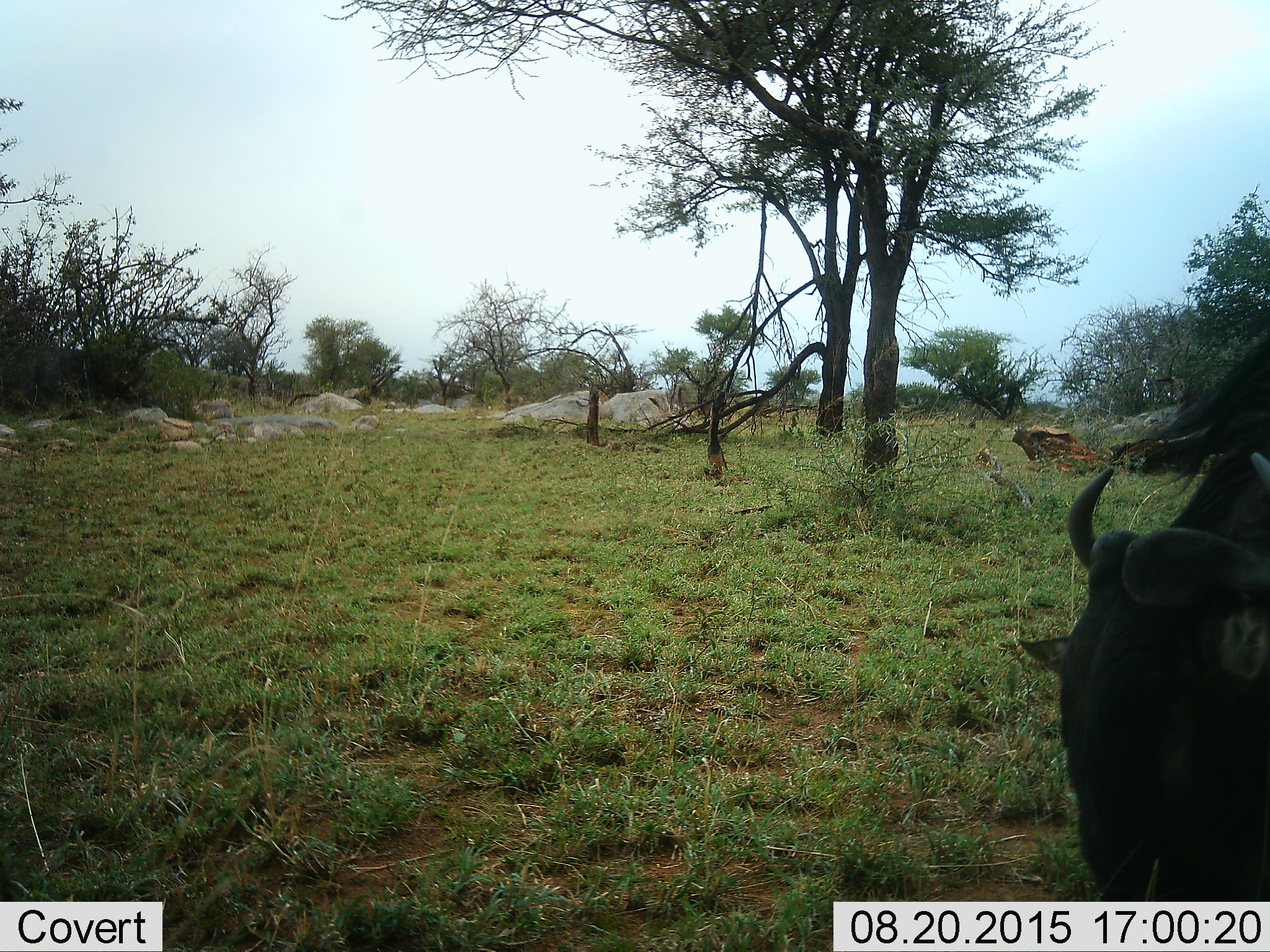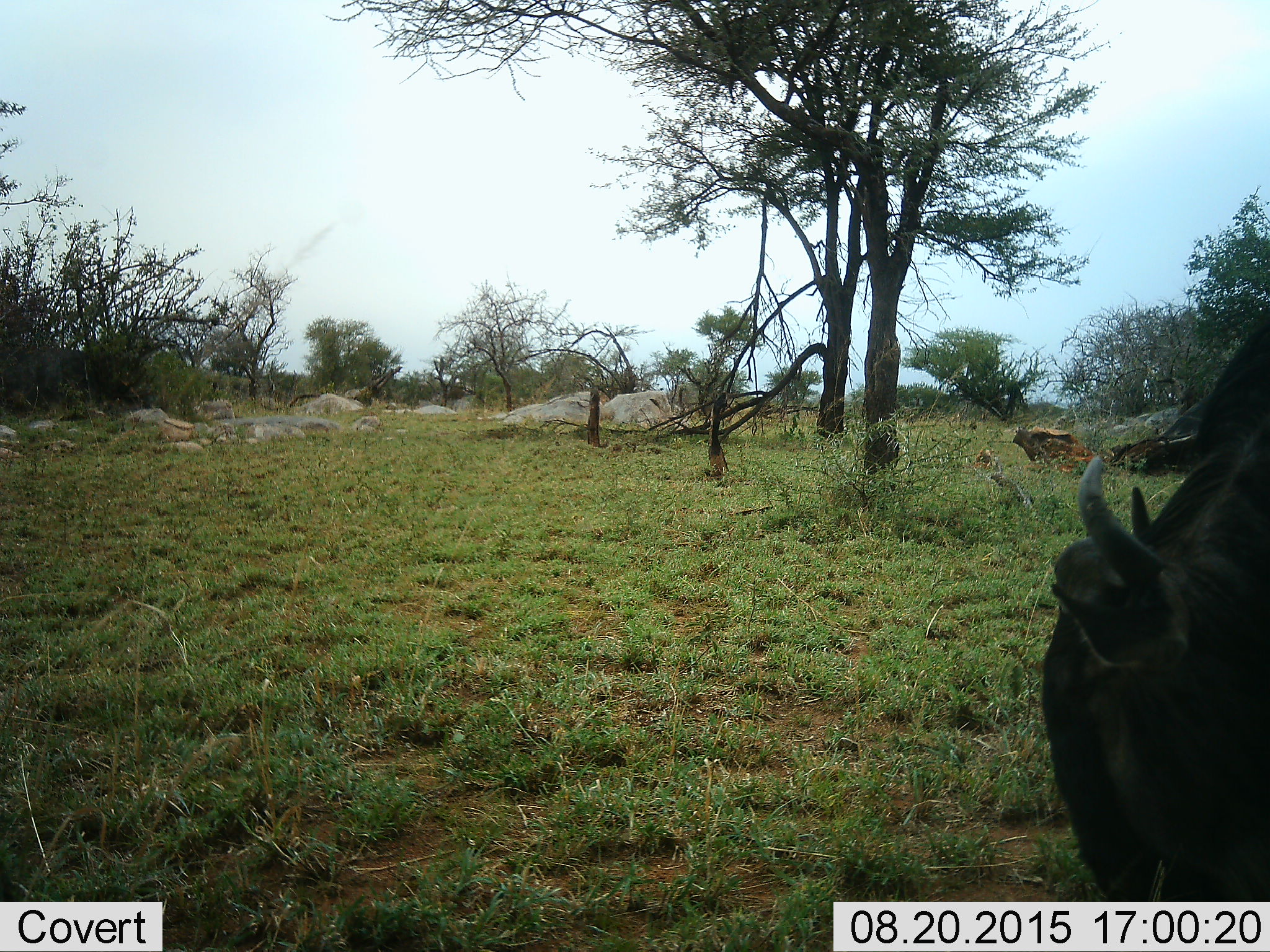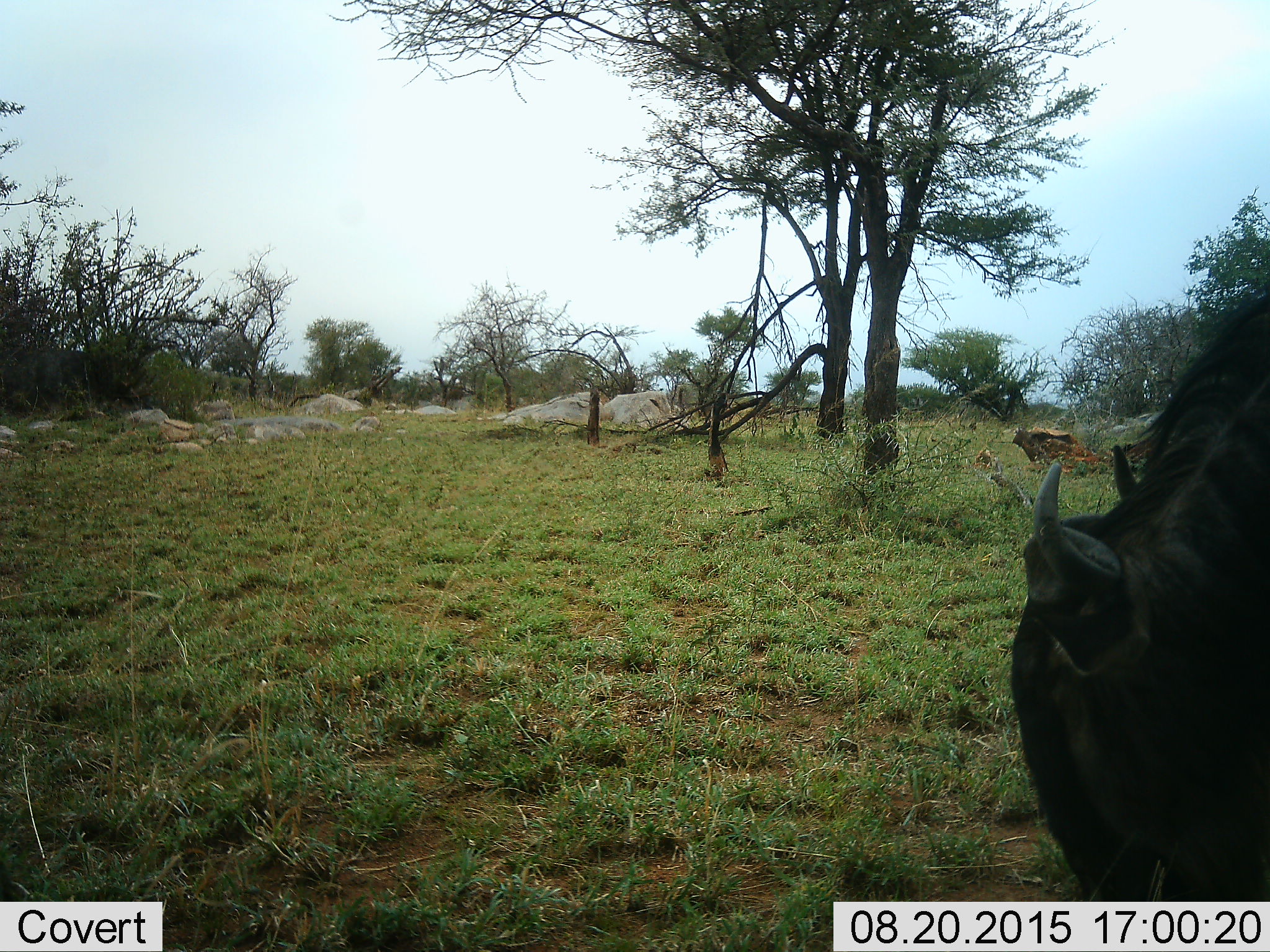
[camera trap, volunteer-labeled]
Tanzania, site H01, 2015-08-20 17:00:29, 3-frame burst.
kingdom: Animalia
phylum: Chordata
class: Mammalia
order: Artiodactyla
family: Bovidae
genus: Connochaetes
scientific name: Connochaetes taurinus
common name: blue wildebeest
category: wildebeest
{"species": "wildebeest (blue wildebeest) (Connochaetes taurinus)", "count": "1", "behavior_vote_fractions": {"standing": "44%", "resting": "0%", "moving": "11%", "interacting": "0%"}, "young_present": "0%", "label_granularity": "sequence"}